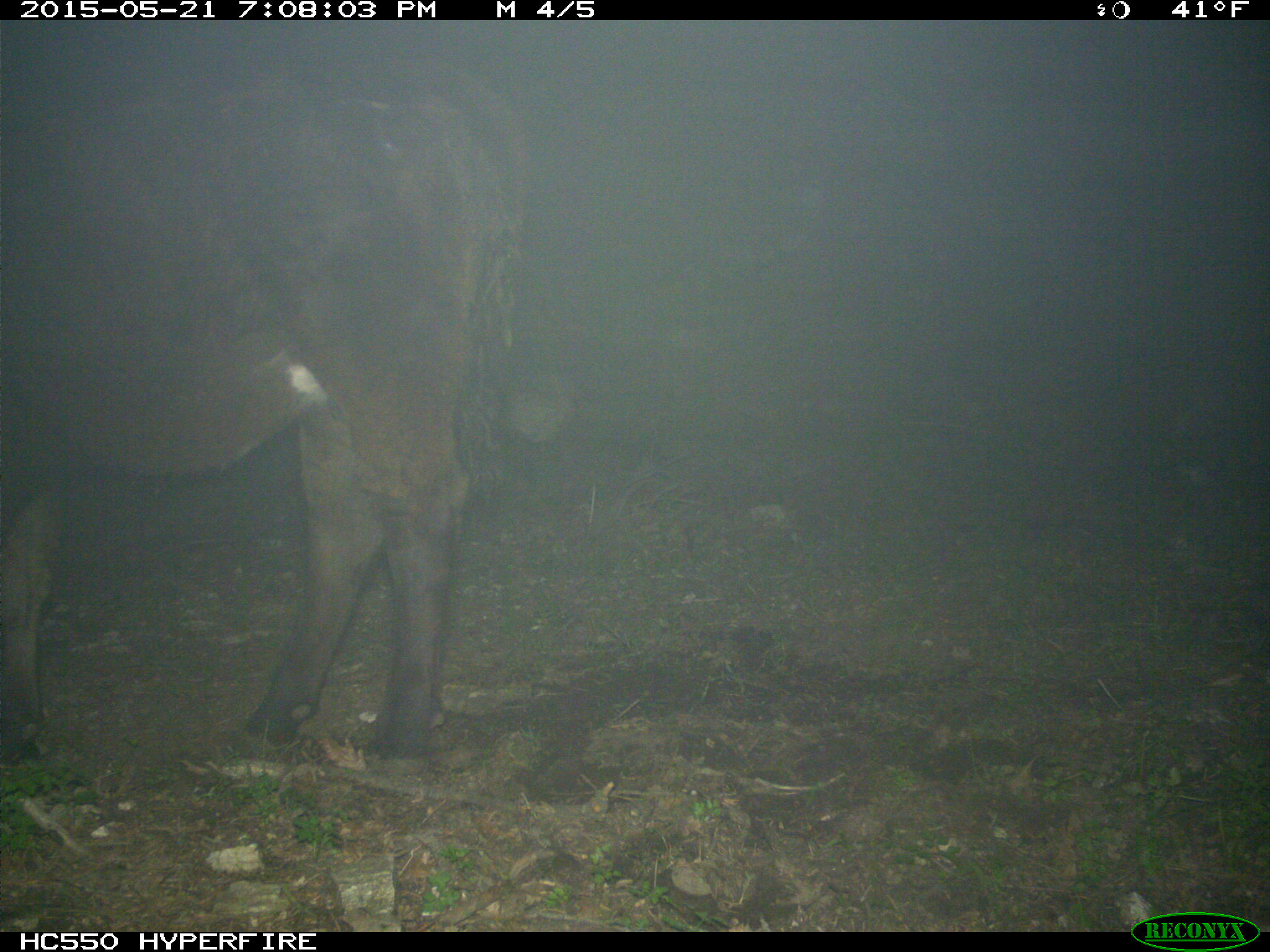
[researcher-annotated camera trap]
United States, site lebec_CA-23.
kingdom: Animalia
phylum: Chordata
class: Mammalia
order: Artiodactyla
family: Bovidae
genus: Bos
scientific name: Bos taurus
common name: domestic cow